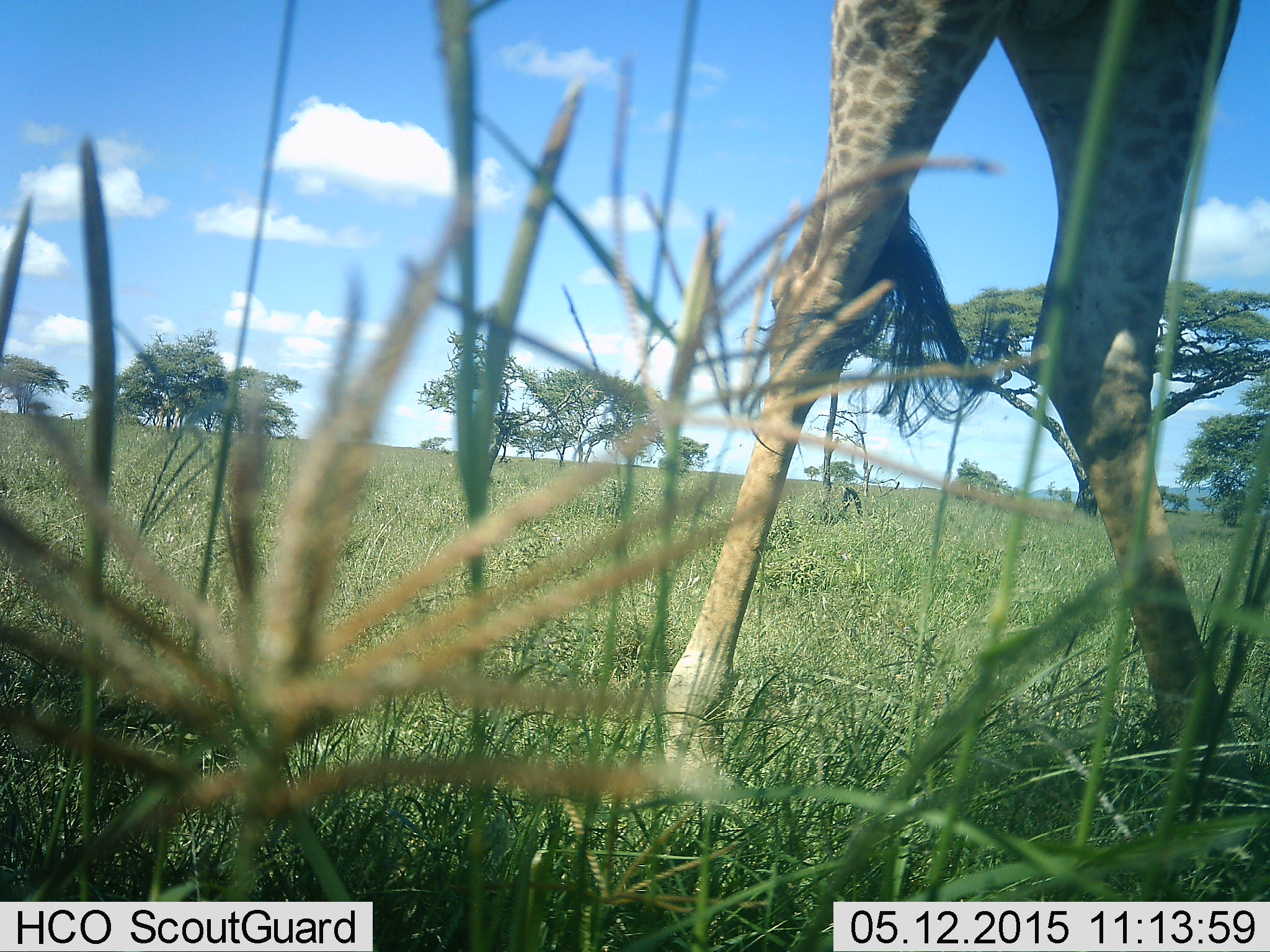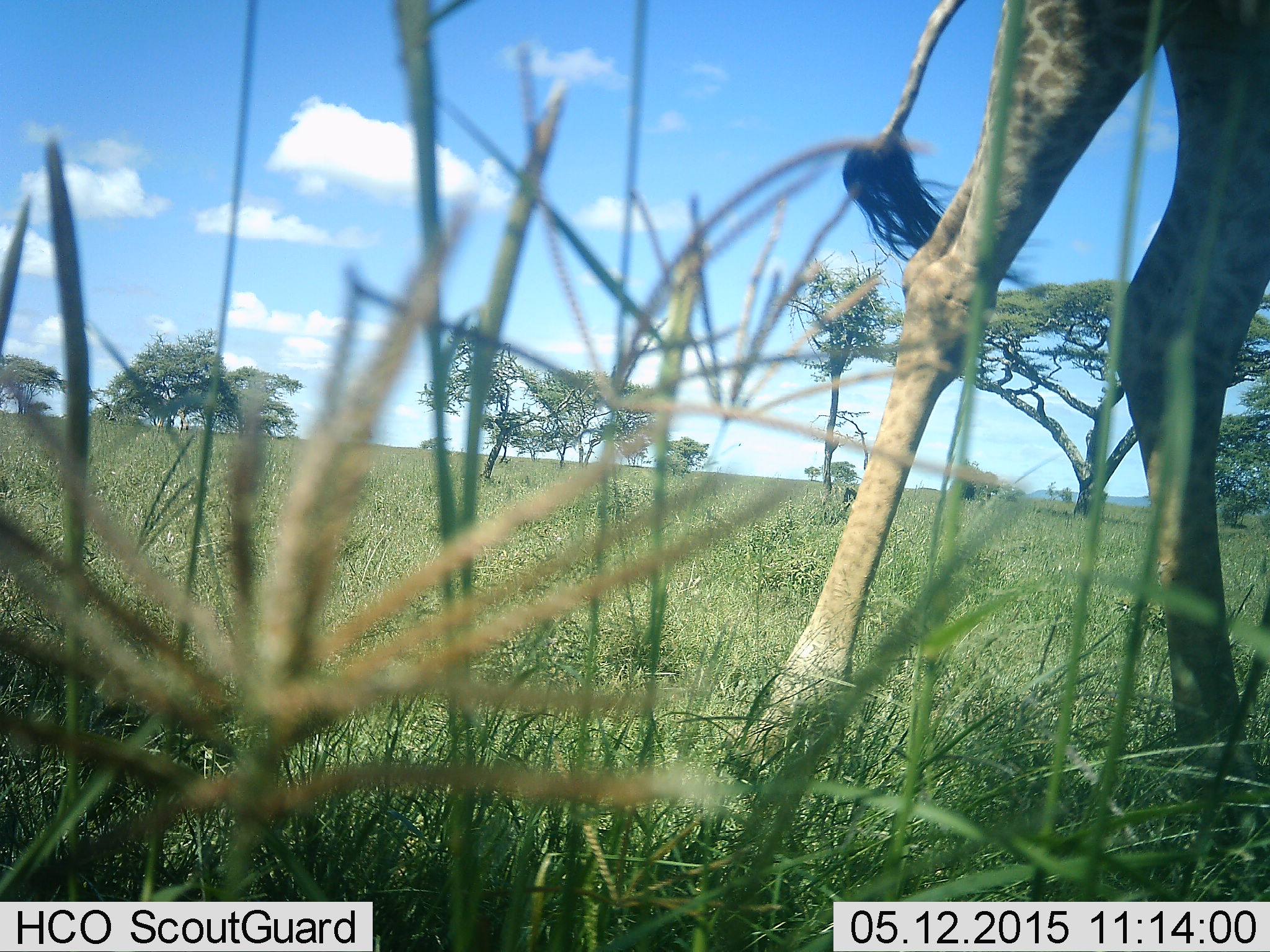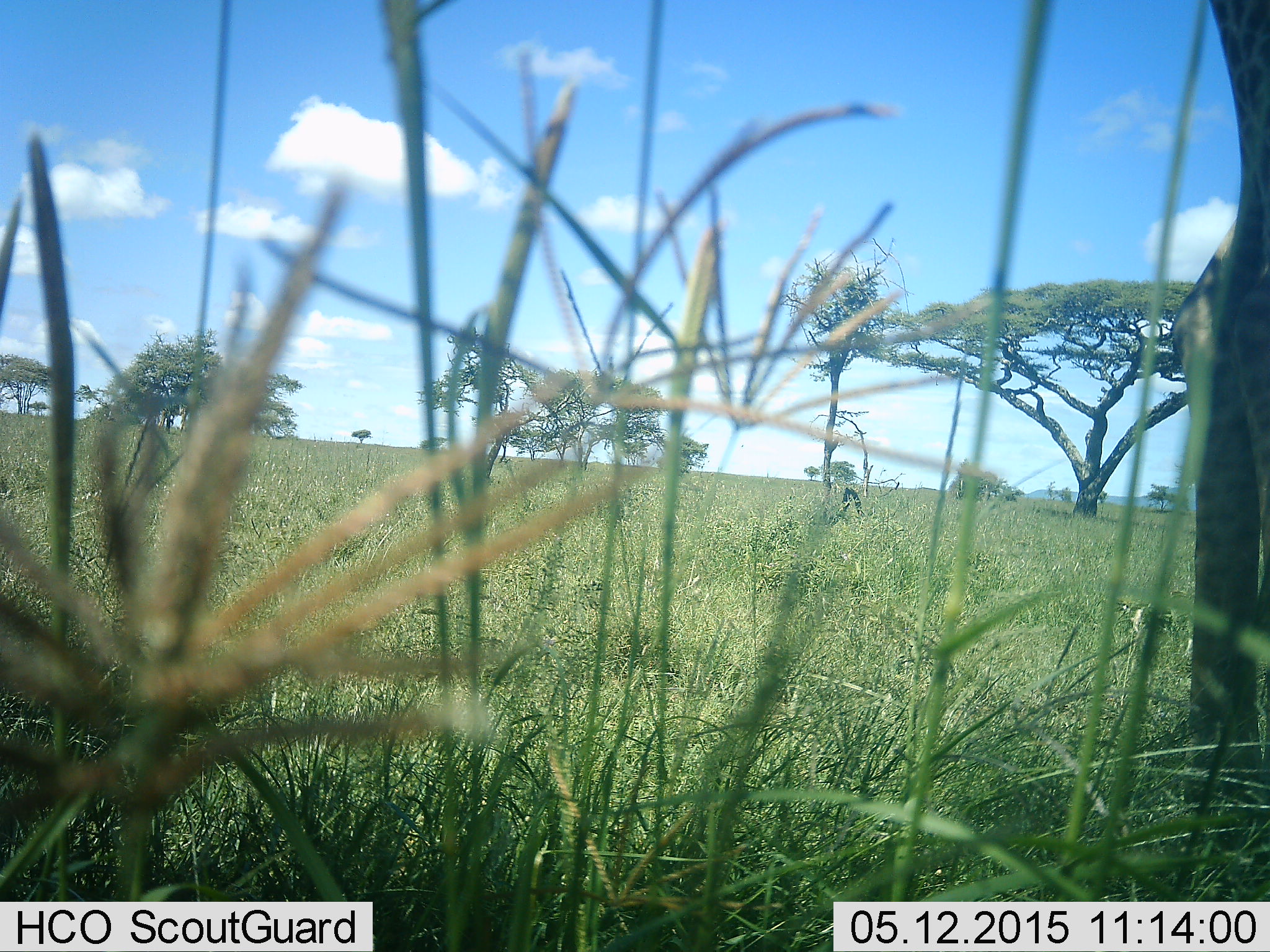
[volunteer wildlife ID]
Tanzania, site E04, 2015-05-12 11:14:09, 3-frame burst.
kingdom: Animalia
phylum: Chordata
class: Mammalia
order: Artiodactyla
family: Giraffidae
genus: Giraffa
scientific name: Giraffa camelopardalis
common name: giraffe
Giraffe (Giraffa camelopardalis), count 1. Behavior (volunteer vote fractions): standing 10%, resting 0%, moving 90%, interacting 0%. Young present (vote fraction): 0%. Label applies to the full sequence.